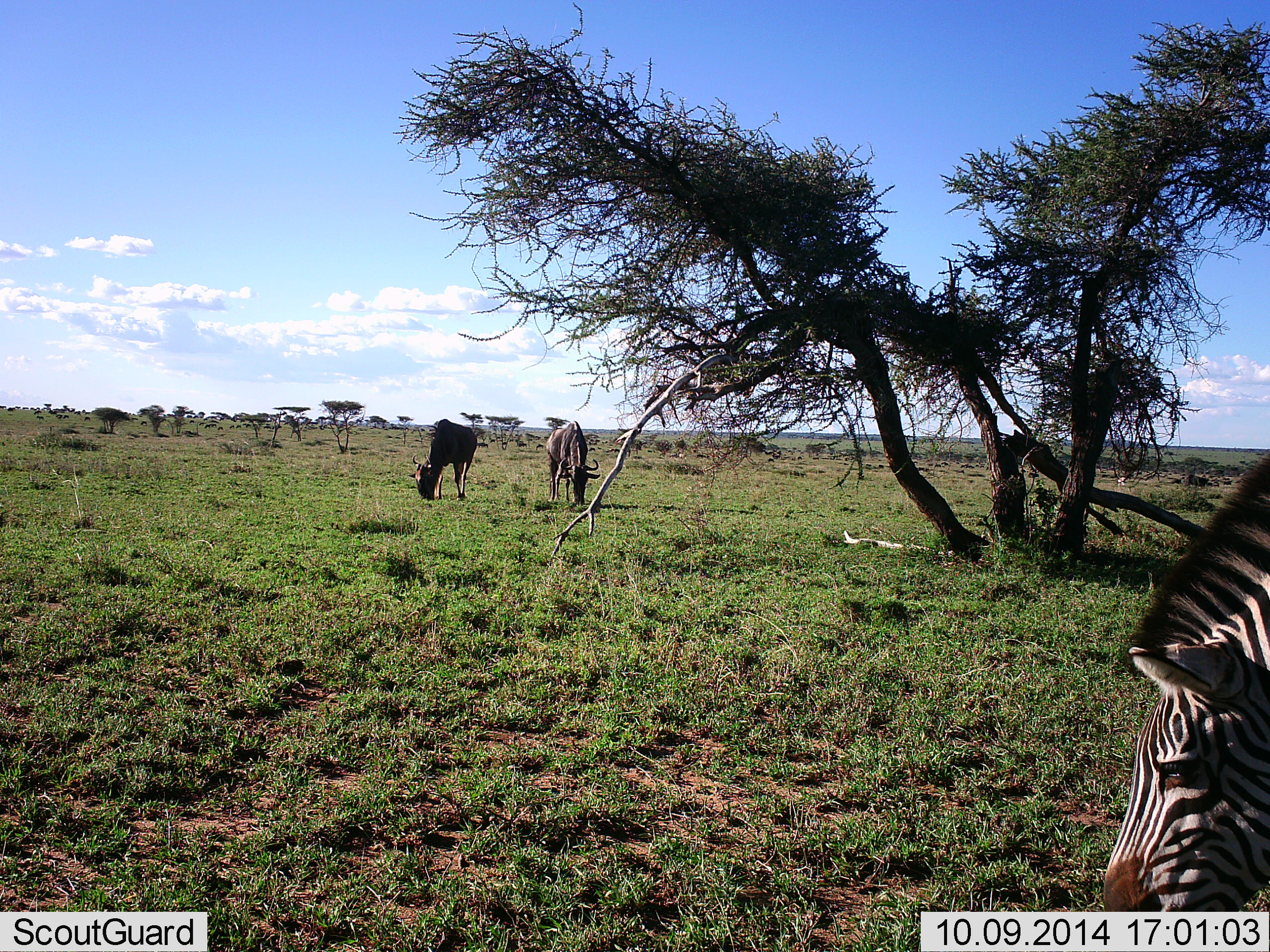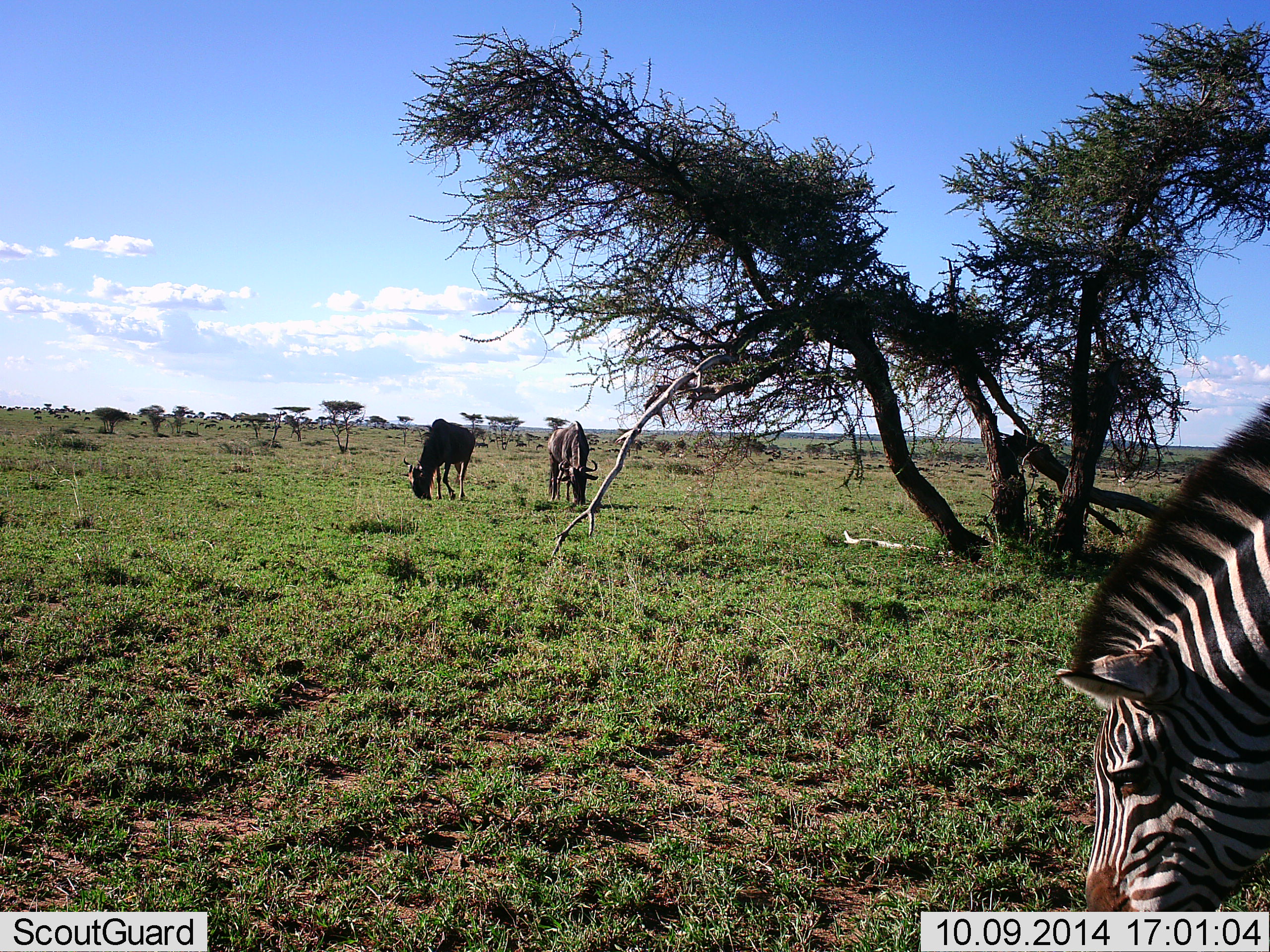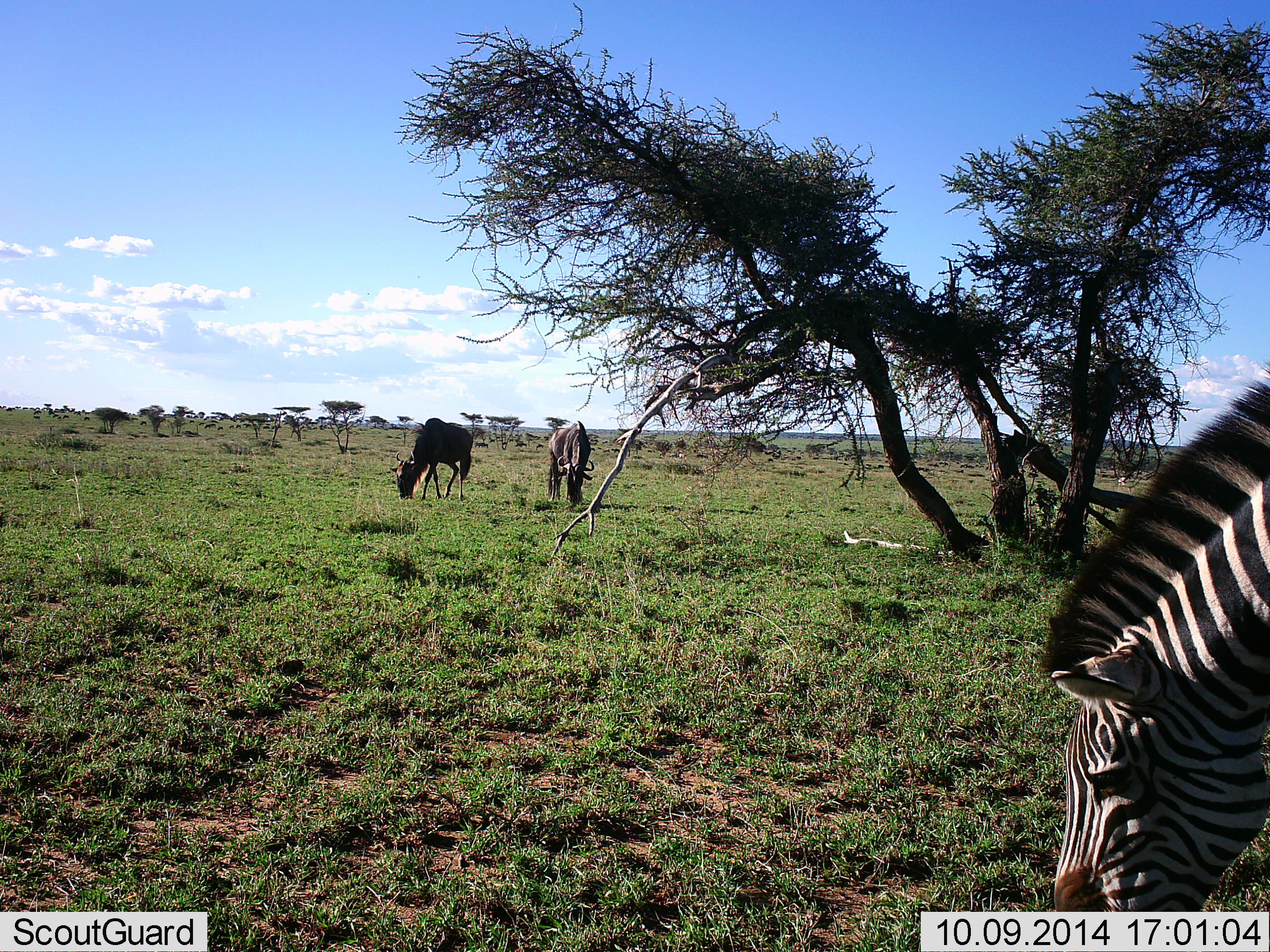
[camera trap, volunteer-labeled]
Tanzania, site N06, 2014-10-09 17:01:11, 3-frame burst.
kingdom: Animalia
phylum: Chordata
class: Mammalia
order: Artiodactyla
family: Bovidae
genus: Connochaetes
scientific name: Connochaetes taurinus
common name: blue wildebeest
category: wildebeest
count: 2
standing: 10%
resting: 0%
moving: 0%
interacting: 0%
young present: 0%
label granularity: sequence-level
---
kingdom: Animalia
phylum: Chordata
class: Mammalia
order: Perissodactyla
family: Equidae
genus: Equus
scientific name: Equus quagga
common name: plains zebra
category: zebra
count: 1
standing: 10%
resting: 0%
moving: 0%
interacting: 0%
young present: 0%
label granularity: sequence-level